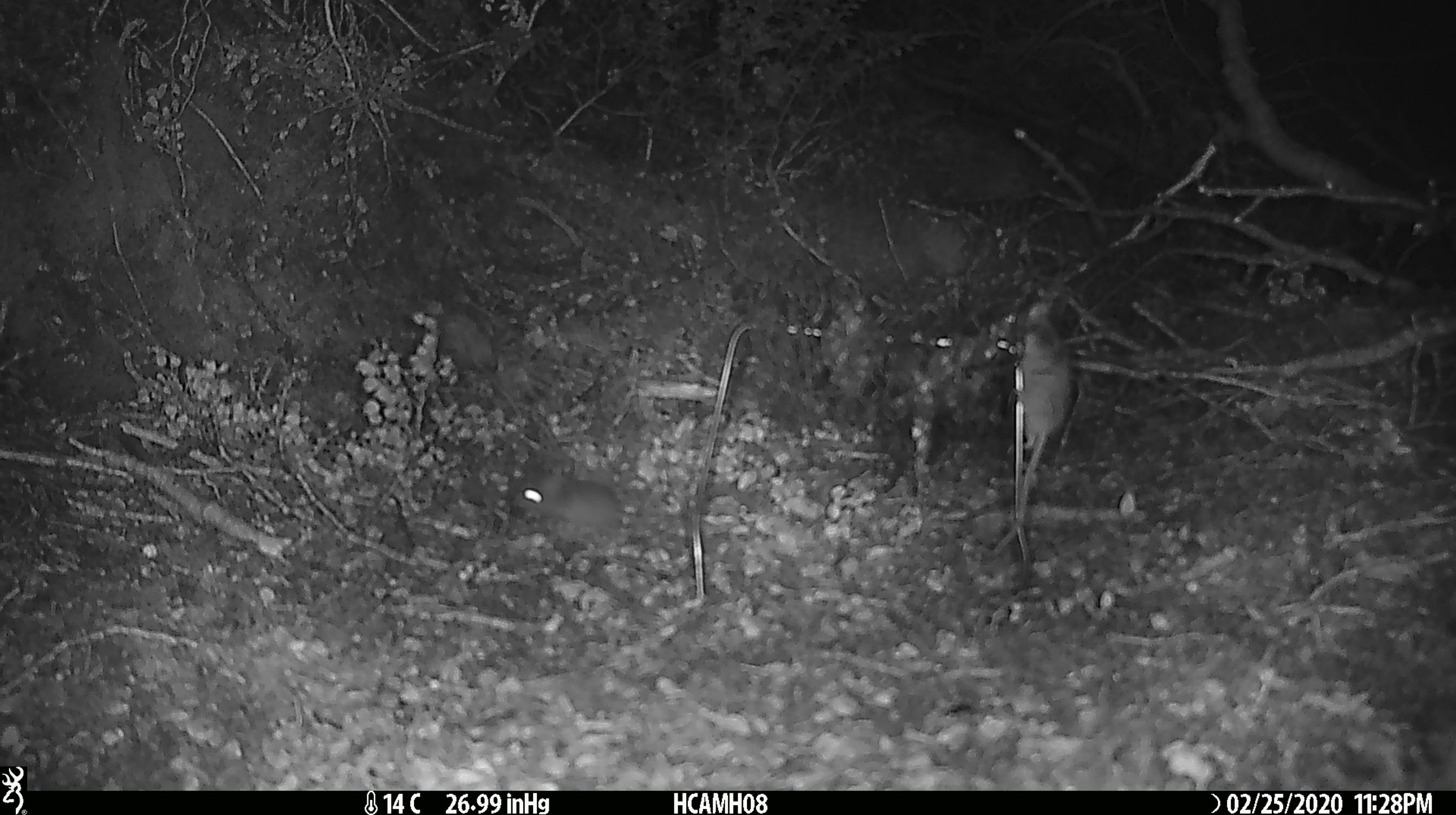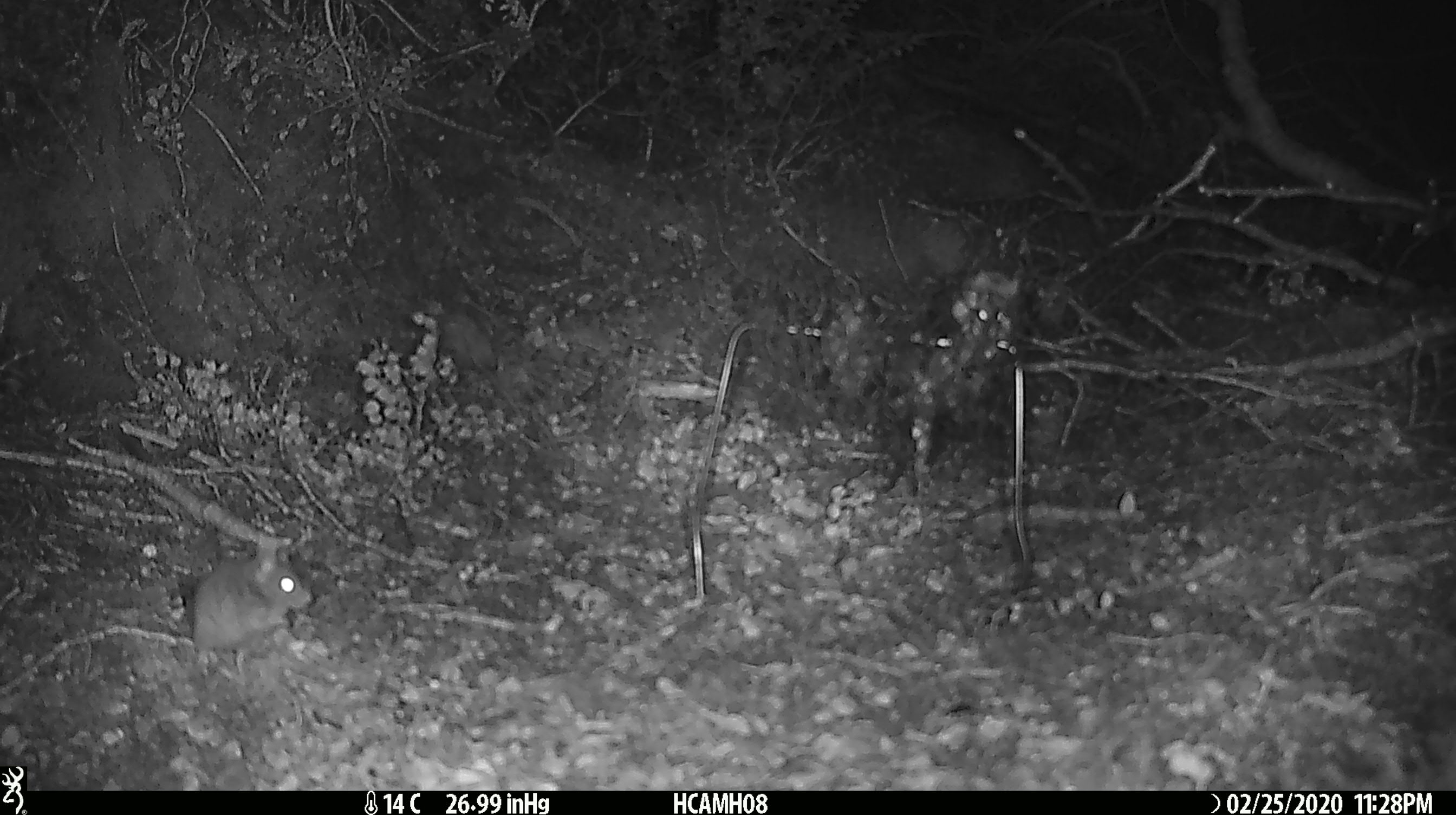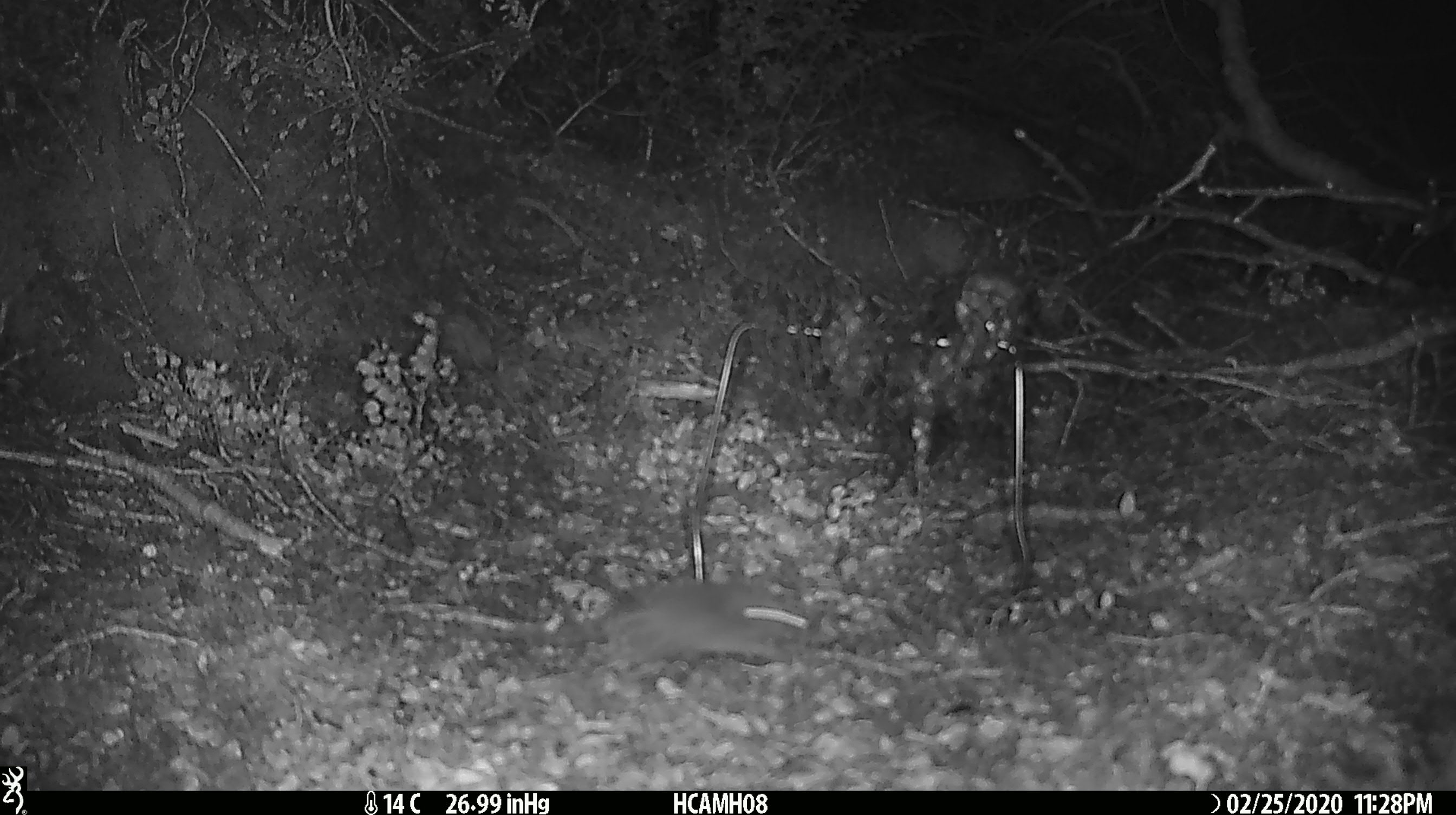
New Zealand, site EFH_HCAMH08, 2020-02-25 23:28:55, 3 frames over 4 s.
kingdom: Animalia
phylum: Chordata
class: Mammalia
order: Rodentia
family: Muridae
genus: Mus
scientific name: Mus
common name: mouse